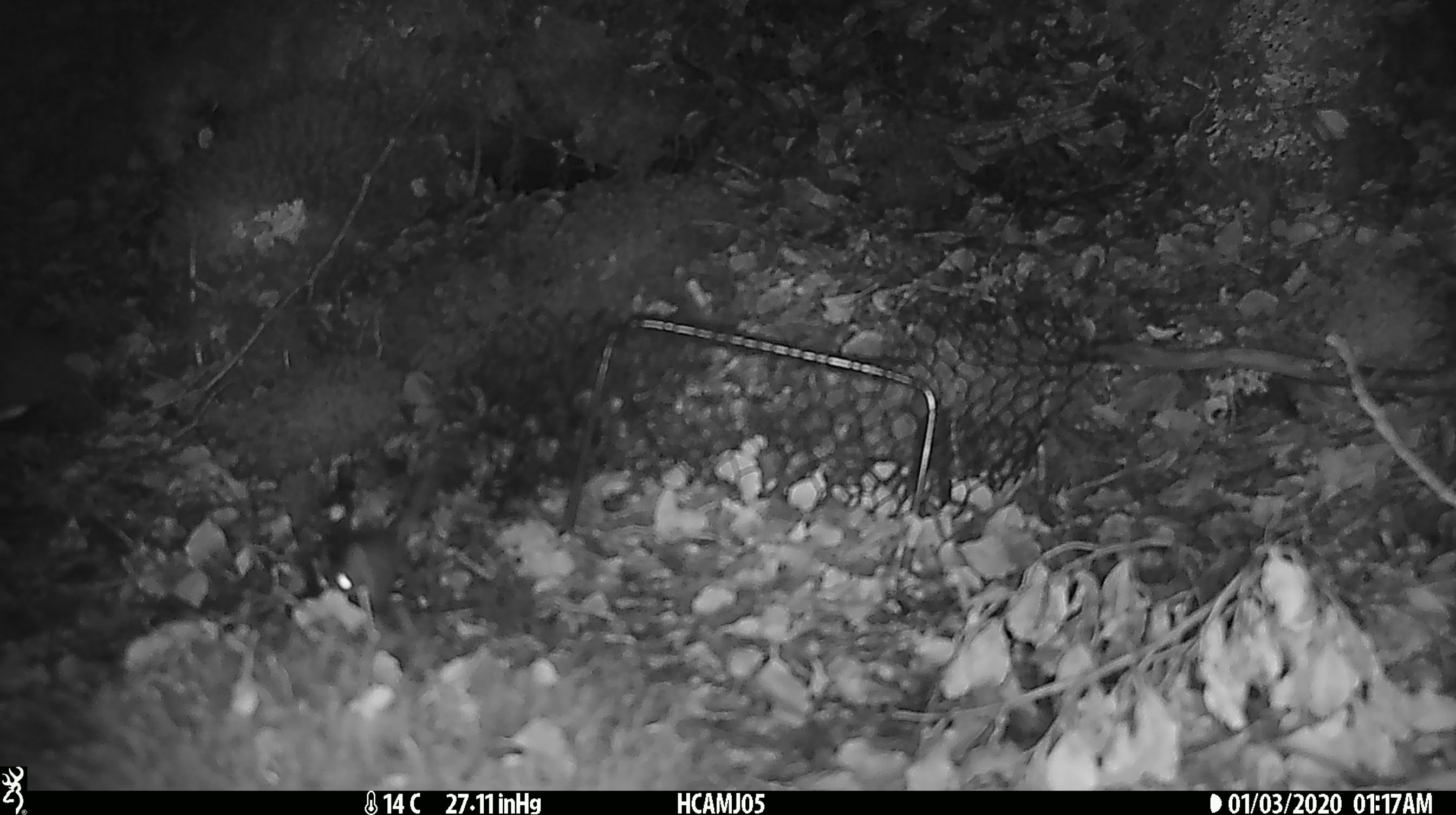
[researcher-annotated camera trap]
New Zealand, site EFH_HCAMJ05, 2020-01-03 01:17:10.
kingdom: Animalia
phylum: Chordata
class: Mammalia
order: Rodentia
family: Muridae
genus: Mus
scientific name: Mus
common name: mouse